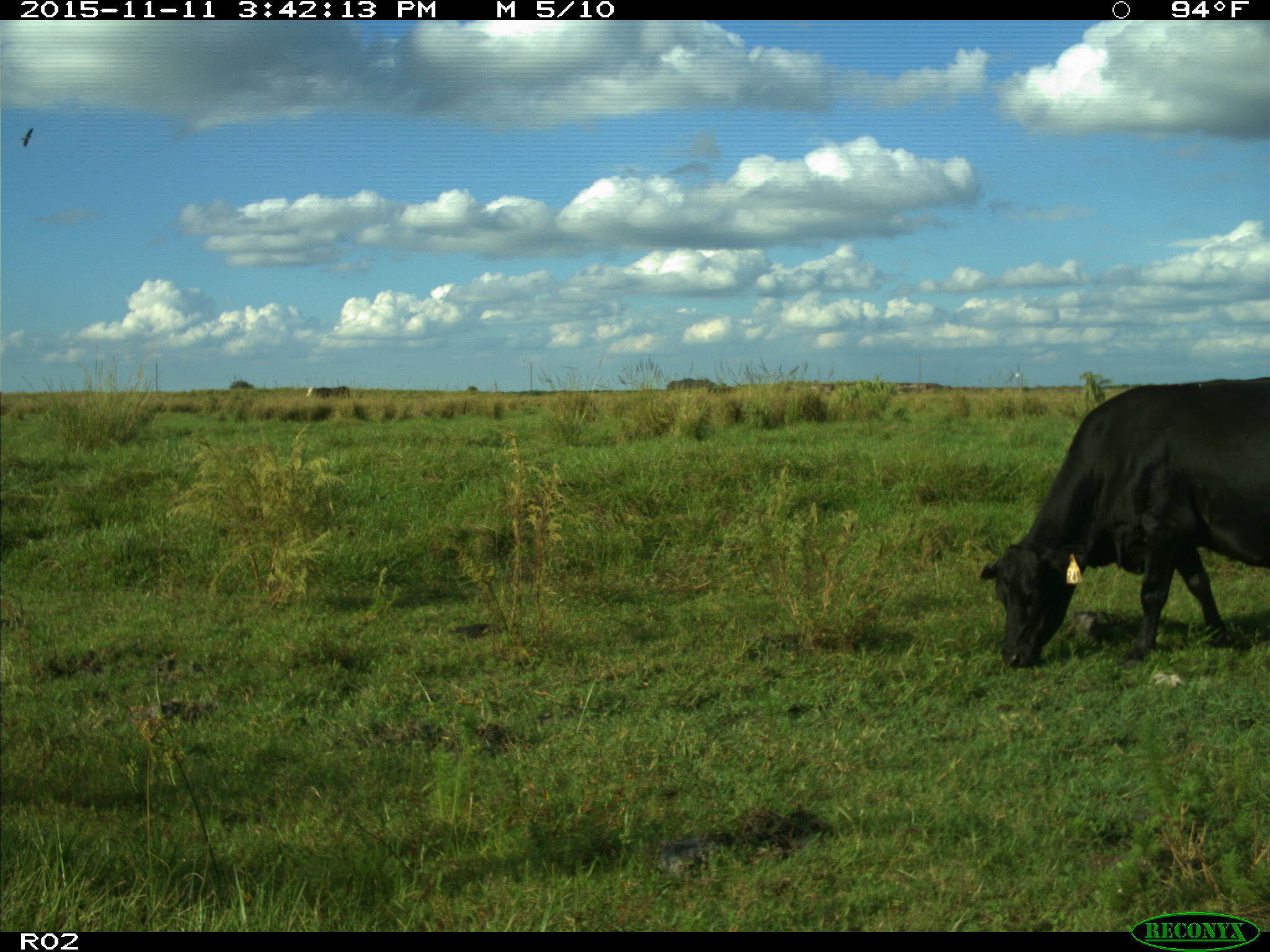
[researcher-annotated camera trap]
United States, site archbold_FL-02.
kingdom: Animalia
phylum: Chordata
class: Mammalia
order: Artiodactyla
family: Bovidae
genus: Bos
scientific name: Bos taurus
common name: domestic cow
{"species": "Bos taurus (domestic cow)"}